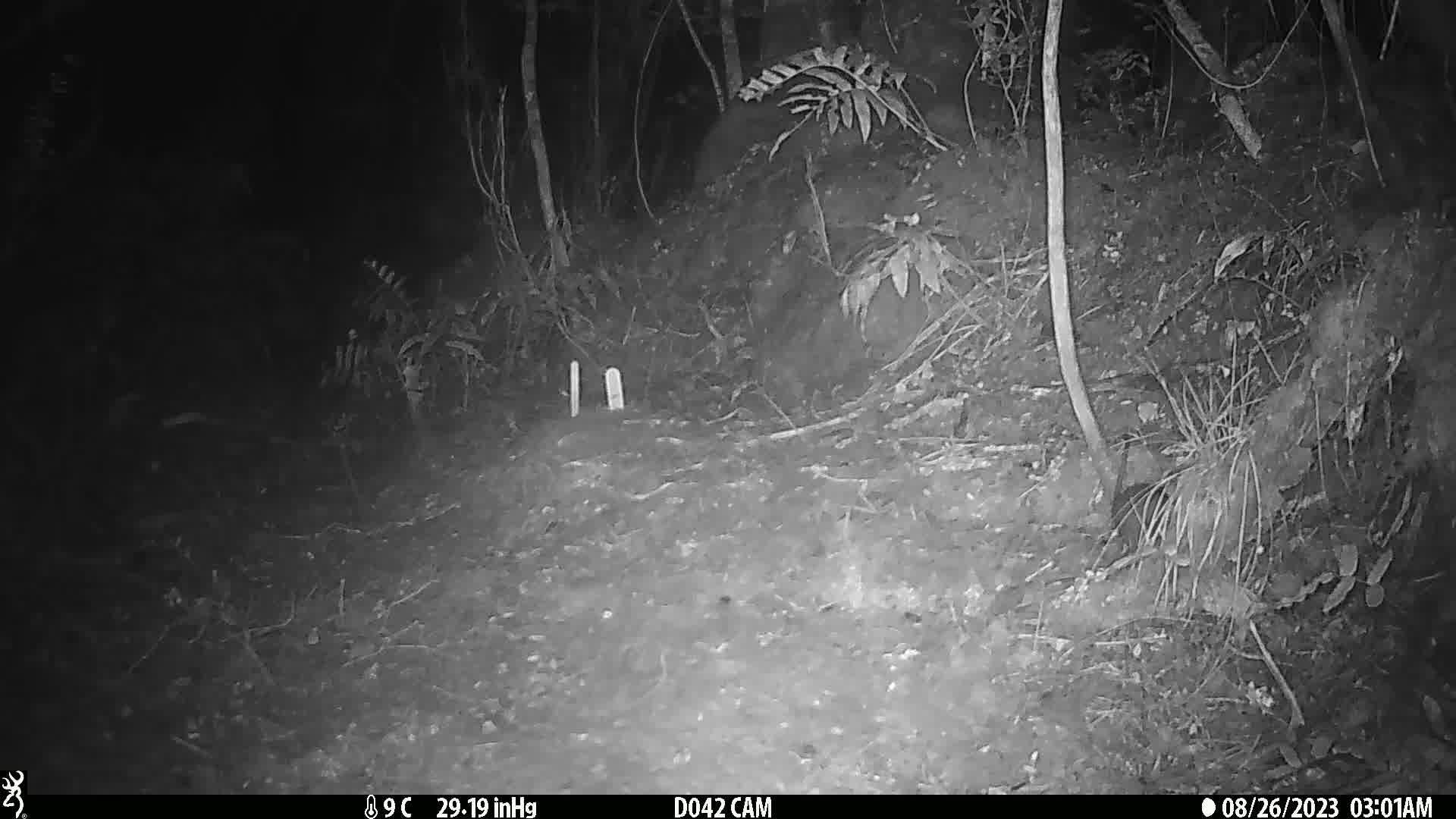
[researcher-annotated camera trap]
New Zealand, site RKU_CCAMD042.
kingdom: Animalia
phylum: Chordata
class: Mammalia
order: Rodentia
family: Muridae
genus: Rattus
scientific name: Rattus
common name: rat